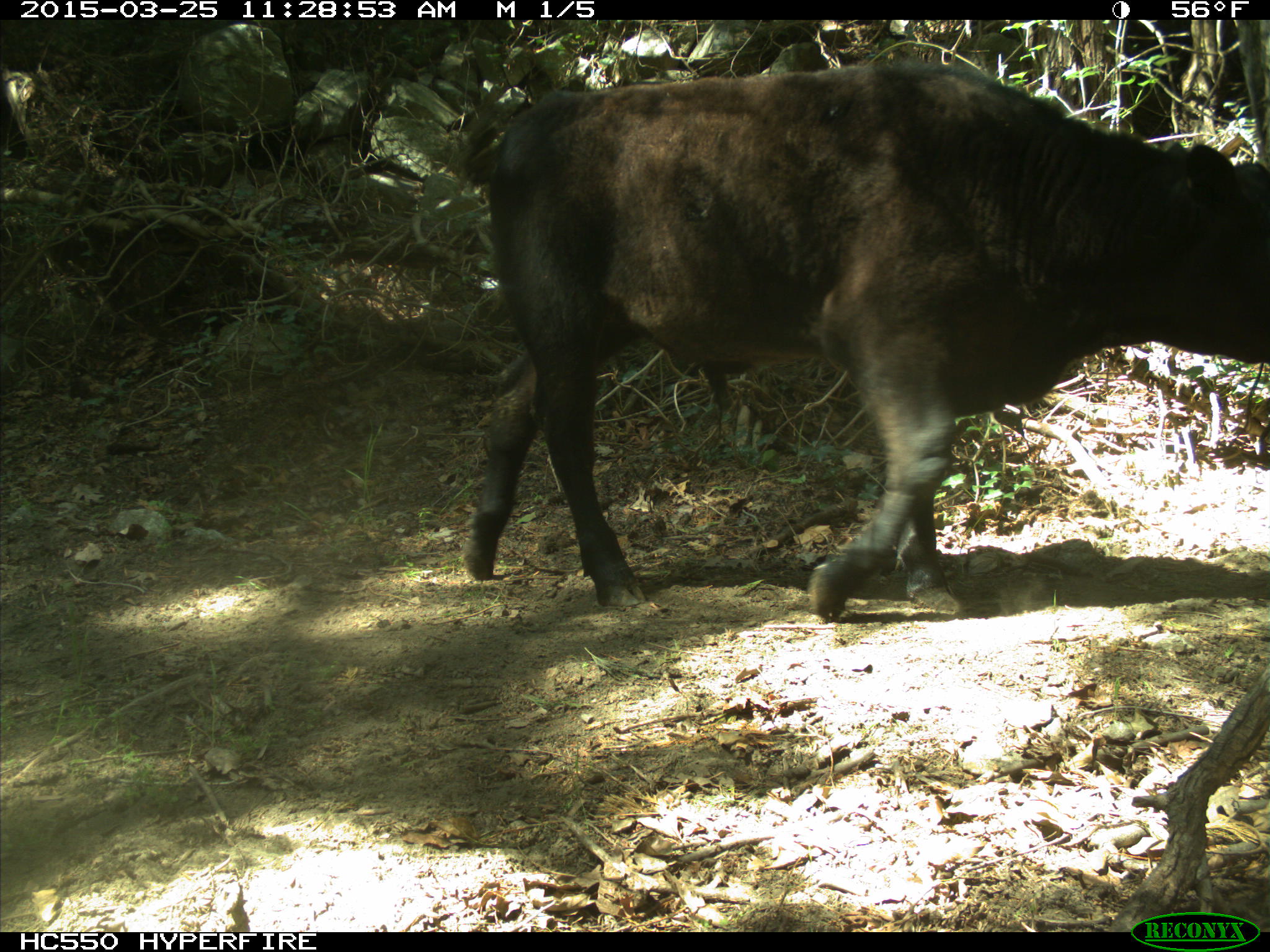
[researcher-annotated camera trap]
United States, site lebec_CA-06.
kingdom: Animalia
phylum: Chordata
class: Mammalia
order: Artiodactyla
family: Bovidae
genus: Bos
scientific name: Bos taurus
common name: domestic cow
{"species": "Bos taurus (domestic cow)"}